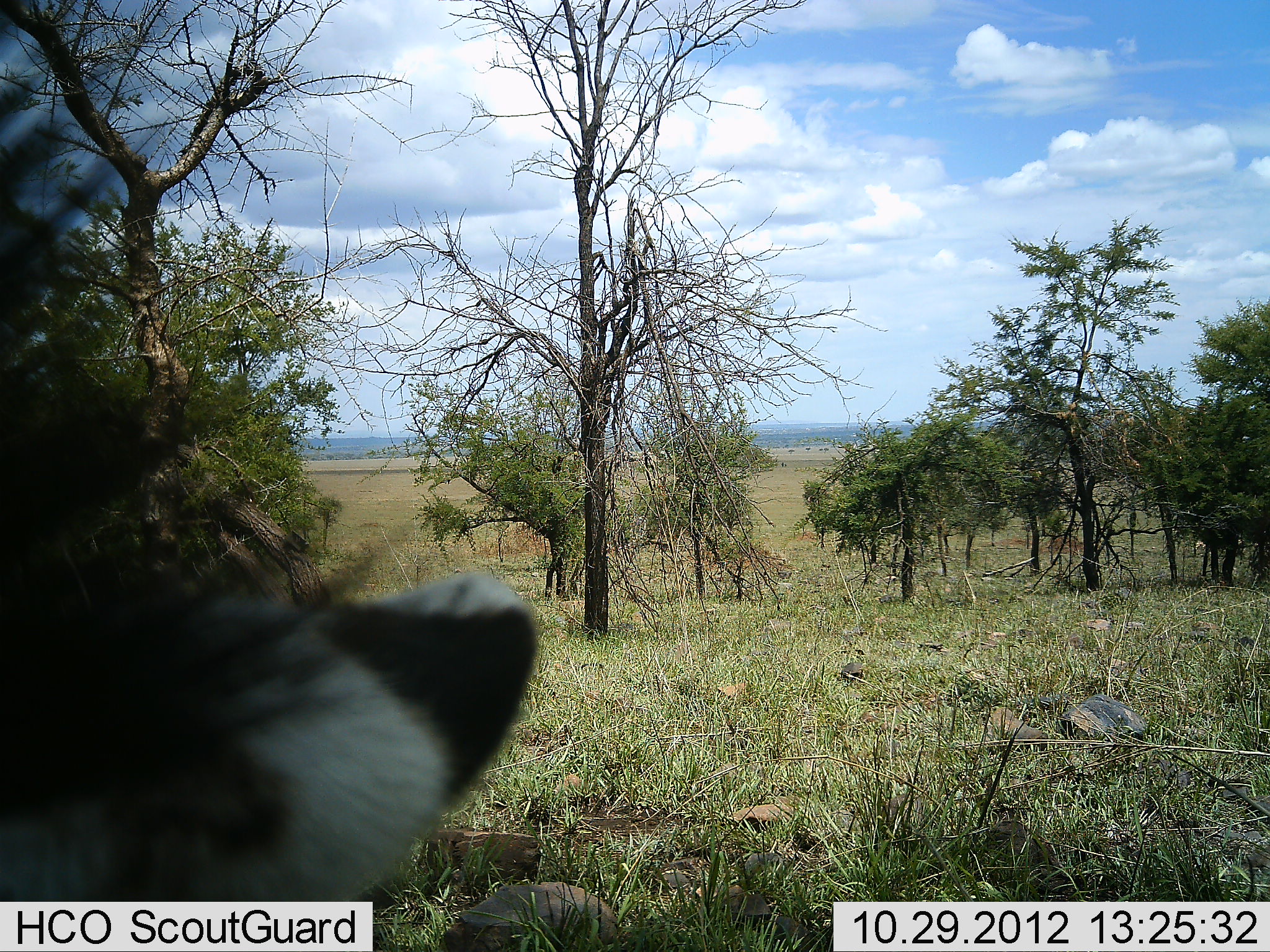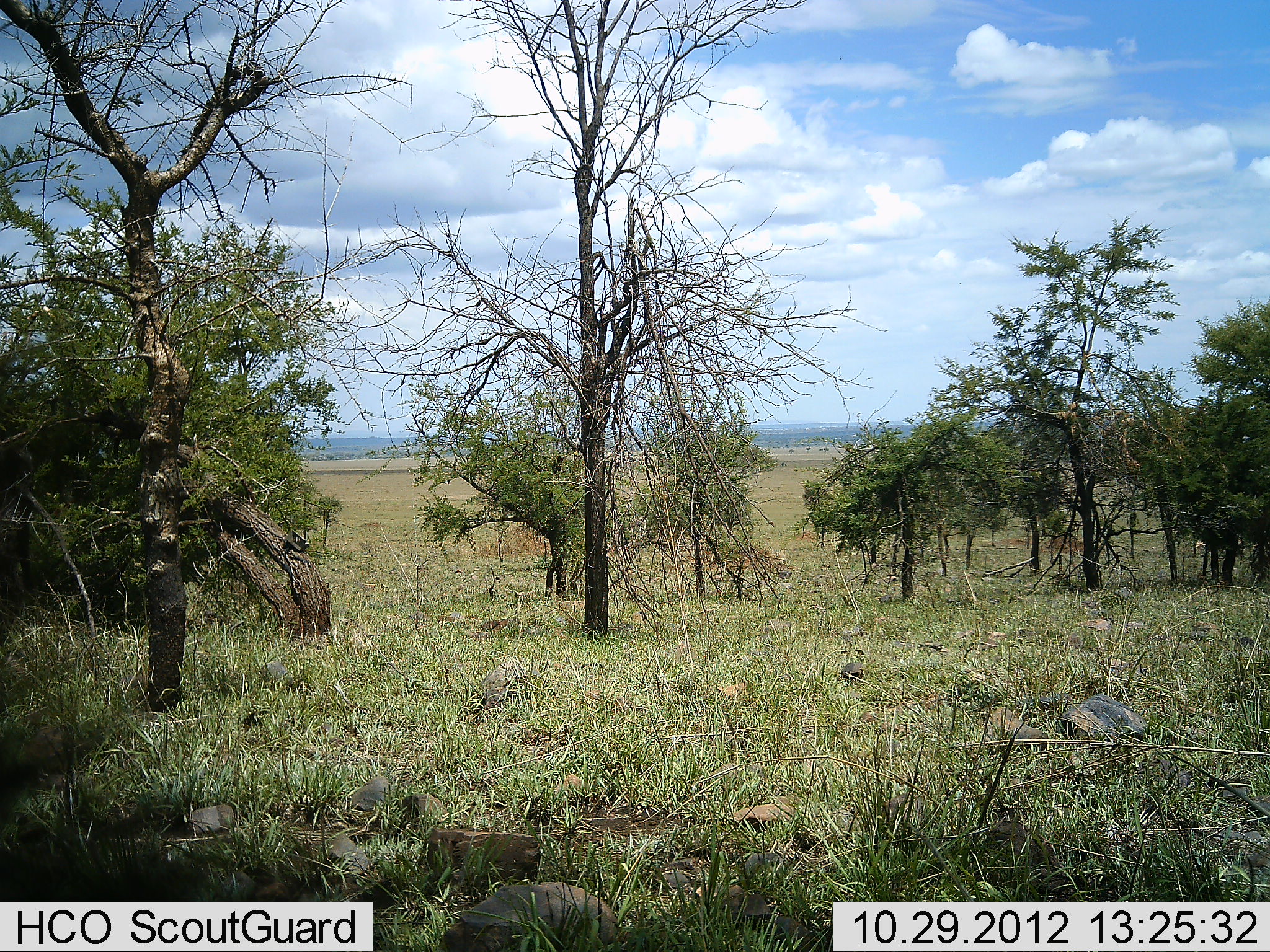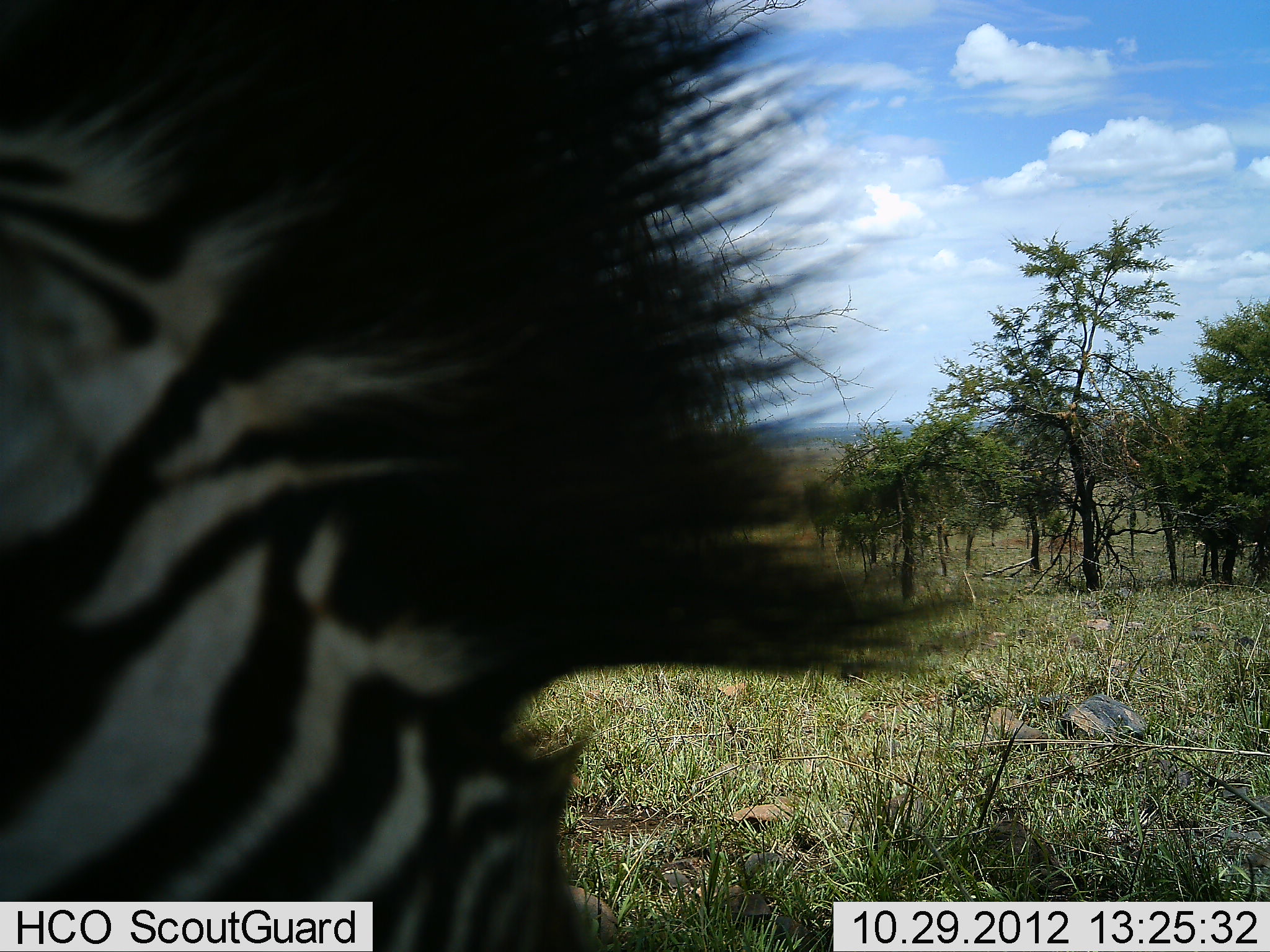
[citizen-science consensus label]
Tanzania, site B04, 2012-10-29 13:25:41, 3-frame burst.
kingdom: Animalia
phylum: Chordata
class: Mammalia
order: Perissodactyla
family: Equidae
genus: Equus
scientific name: Equus quagga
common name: plains zebra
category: zebra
Zebra (plains zebra) (Equus quagga), count 1. Behavior (volunteer vote fractions): standing 20%, resting 20%, moving 60%, interacting 0%. Young present (vote fraction): 0%. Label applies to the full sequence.